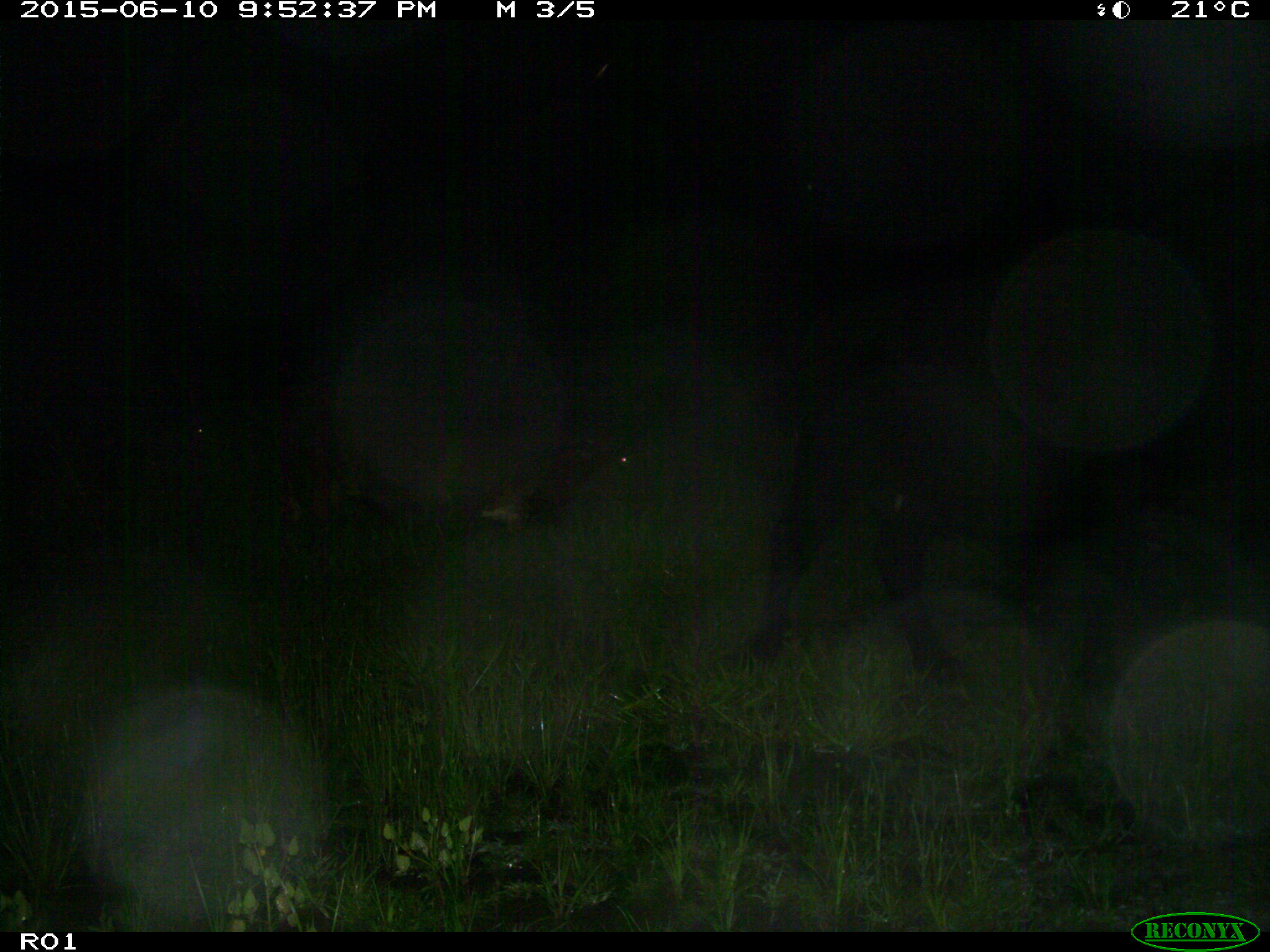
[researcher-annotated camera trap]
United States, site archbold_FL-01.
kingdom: Animalia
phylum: Chordata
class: Mammalia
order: Artiodactyla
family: Bovidae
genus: Bos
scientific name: Bos taurus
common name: domestic cow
Bos taurus (domestic cow).